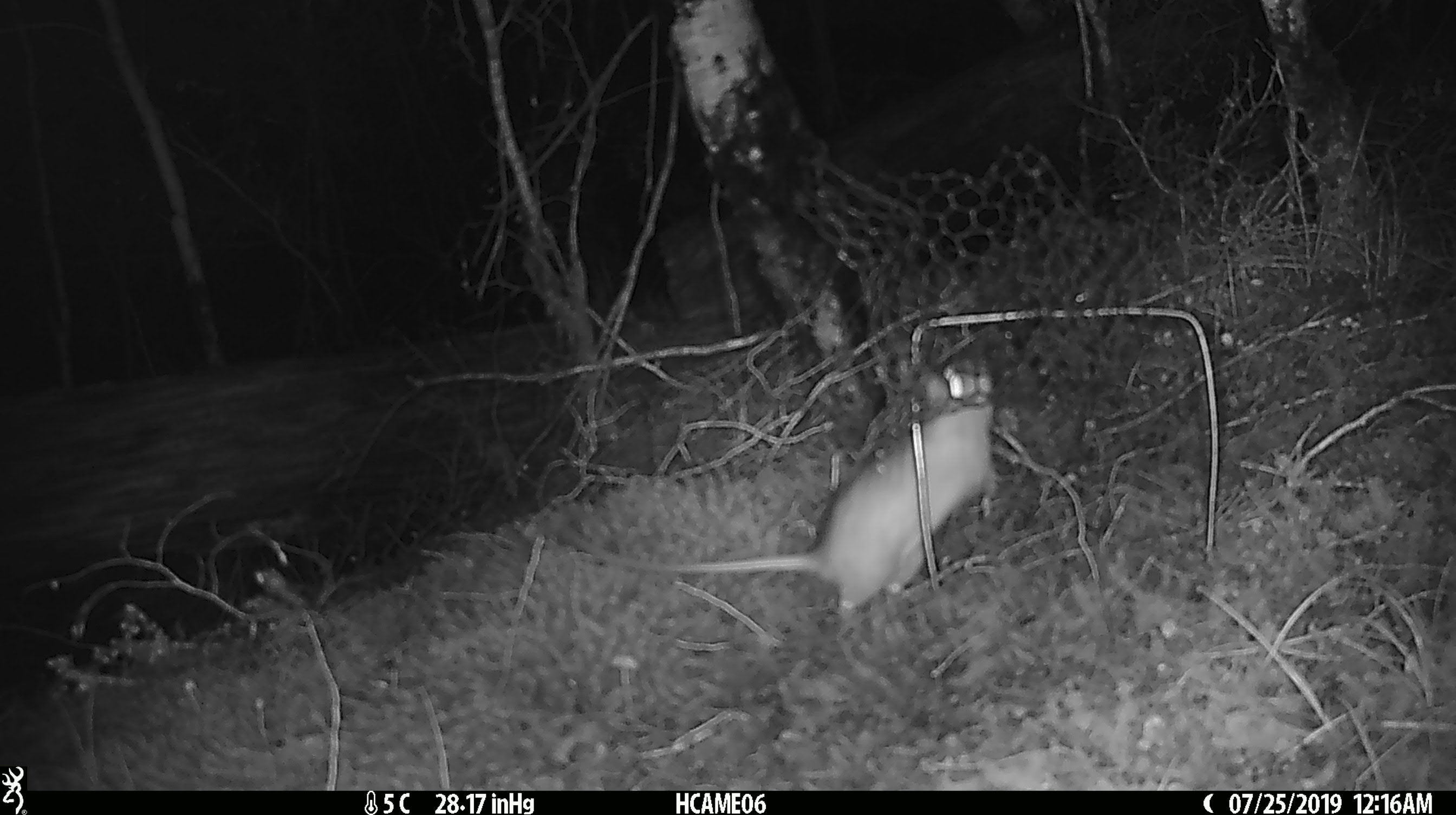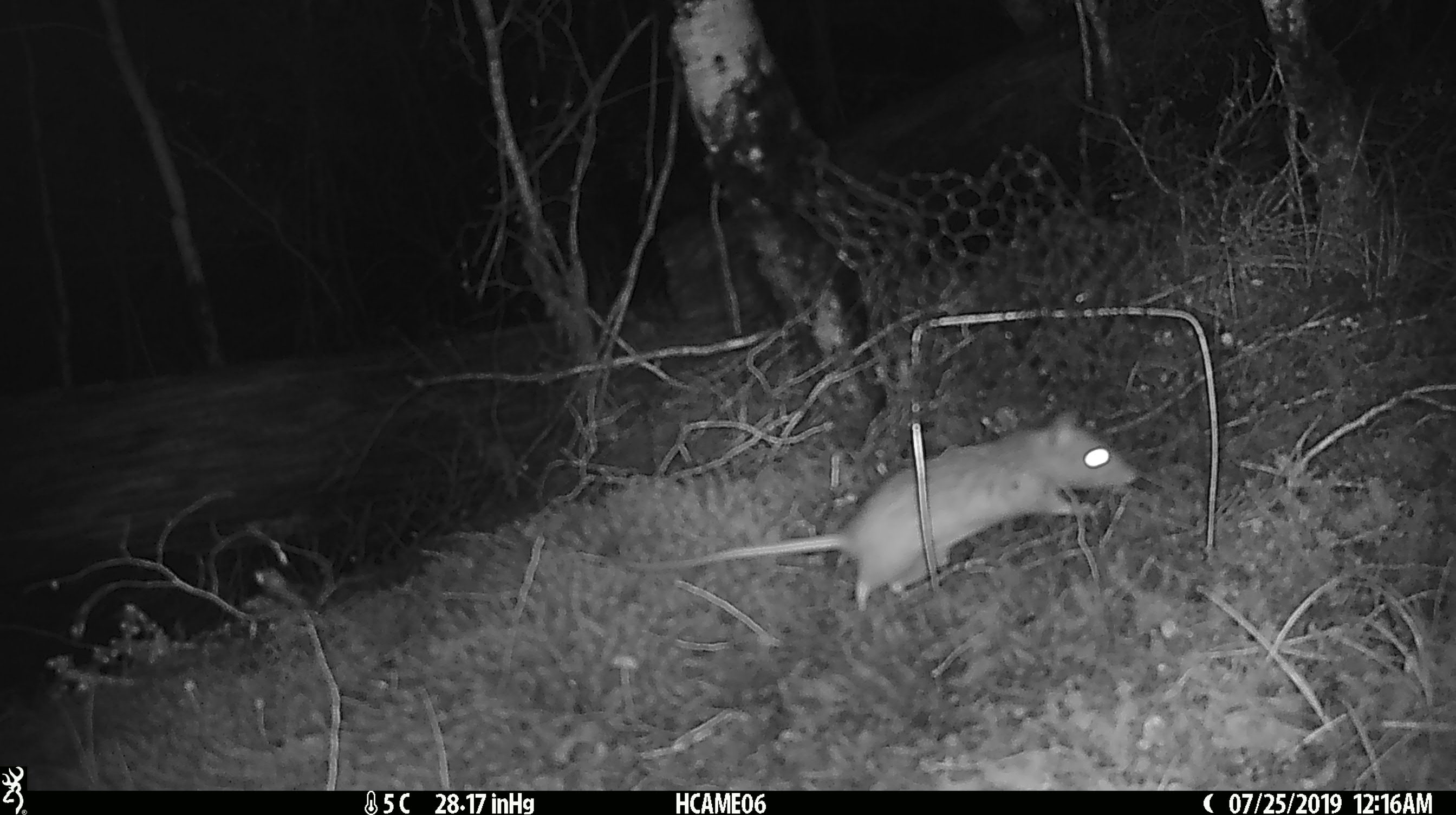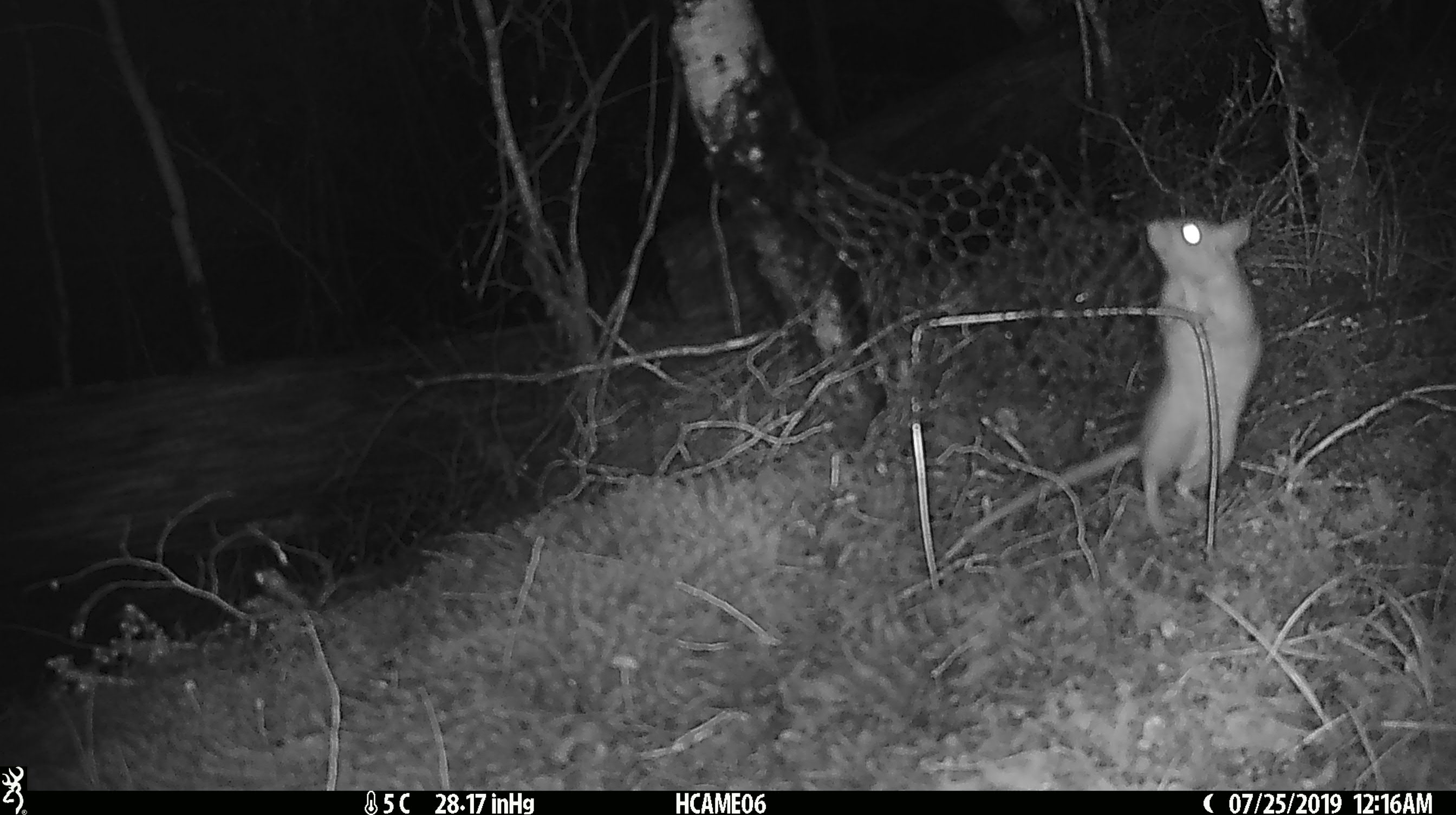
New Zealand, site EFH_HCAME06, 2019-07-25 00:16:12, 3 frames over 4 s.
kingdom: Animalia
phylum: Chordata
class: Mammalia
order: Rodentia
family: Muridae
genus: Rattus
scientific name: Rattus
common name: rat